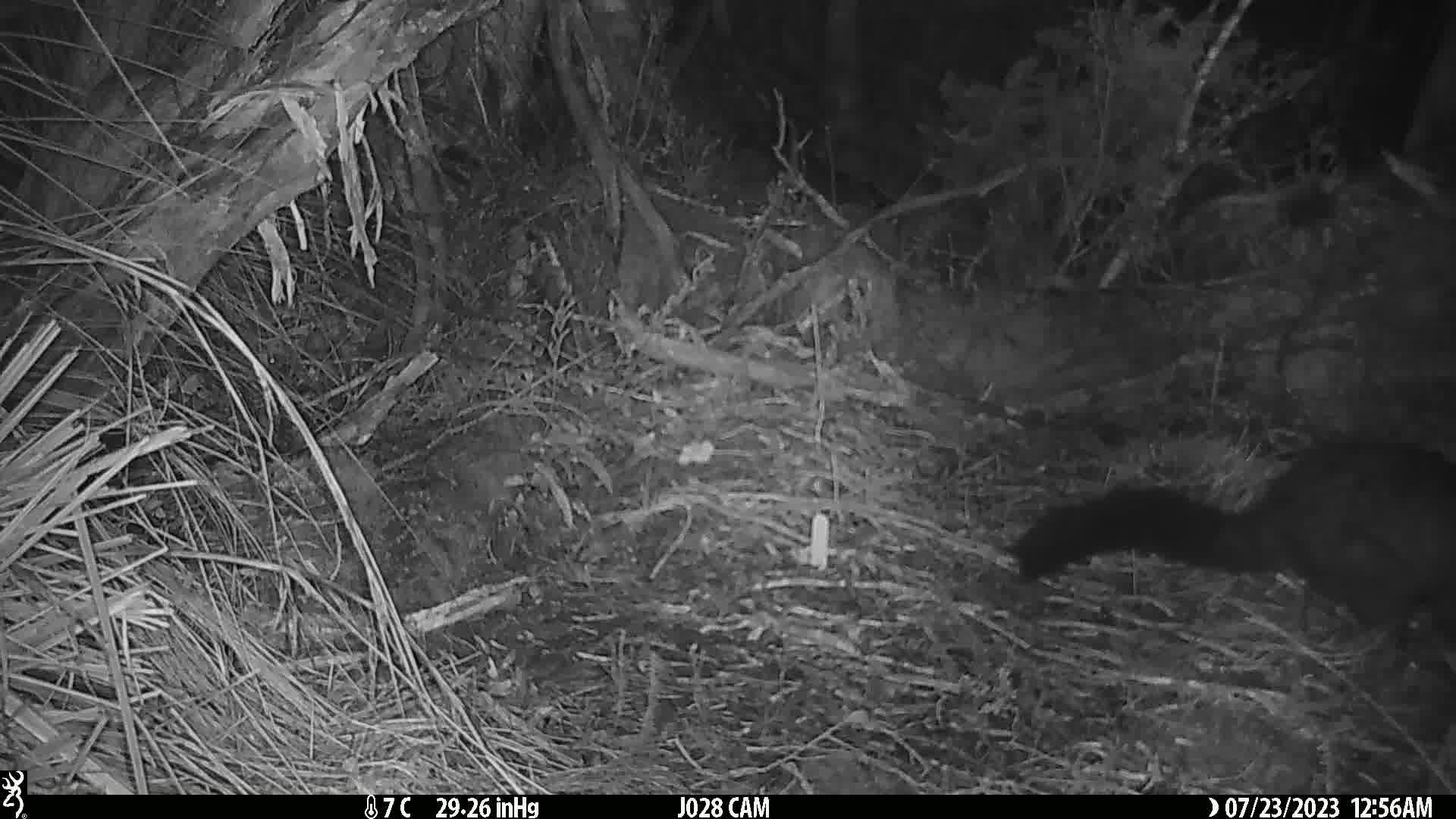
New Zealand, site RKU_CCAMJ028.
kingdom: Animalia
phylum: Chordata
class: Mammalia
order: Diprotodontia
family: Phalangeridae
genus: Trichosurus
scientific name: Trichosurus vulpecula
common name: common brushtail possum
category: possum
Possum (common brushtail possum) (Trichosurus vulpecula).